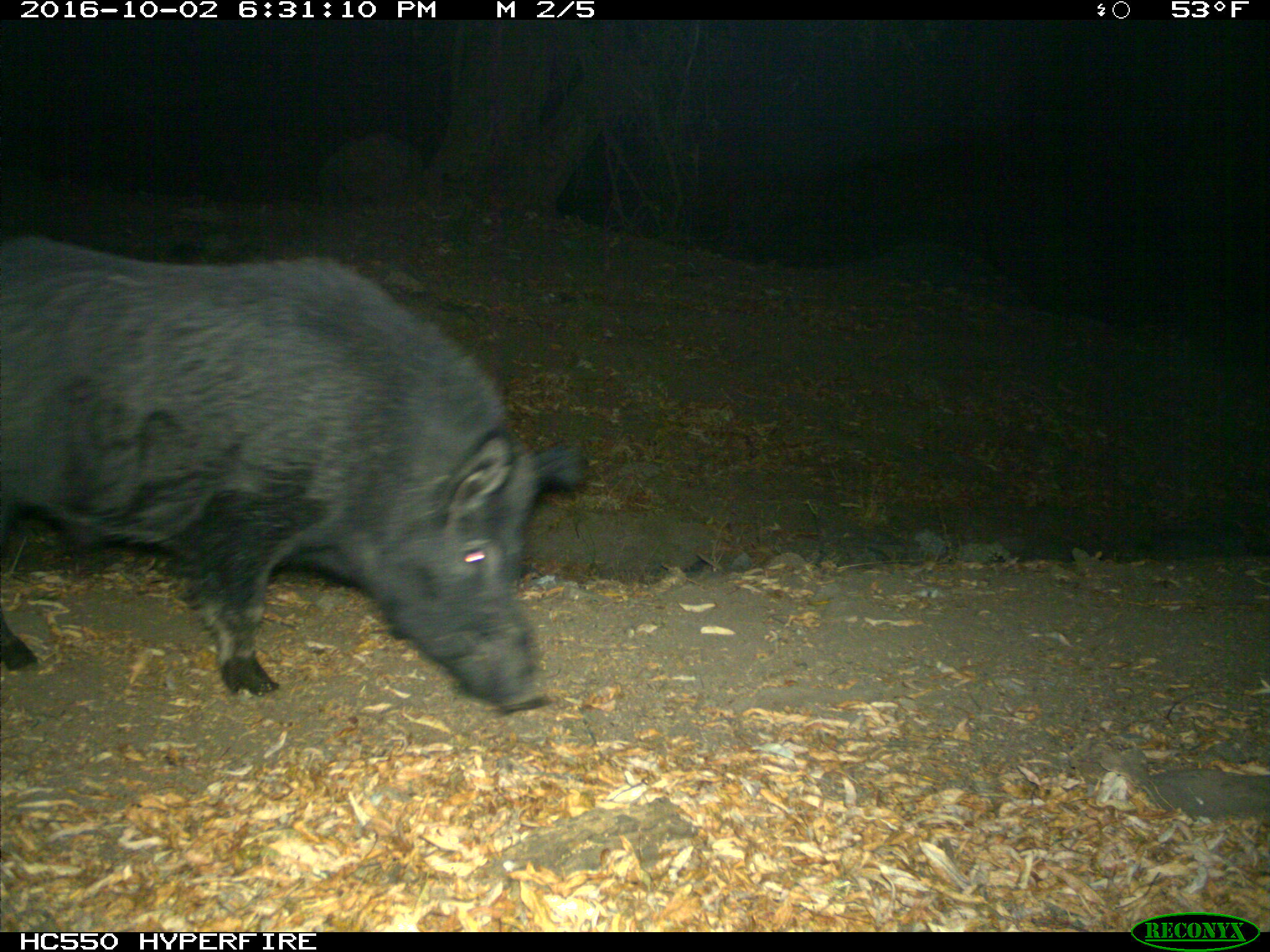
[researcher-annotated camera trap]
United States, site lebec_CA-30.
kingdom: Animalia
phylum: Chordata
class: Mammalia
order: Artiodactyla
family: Suidae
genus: Sus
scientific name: Sus scrofa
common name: wild boar